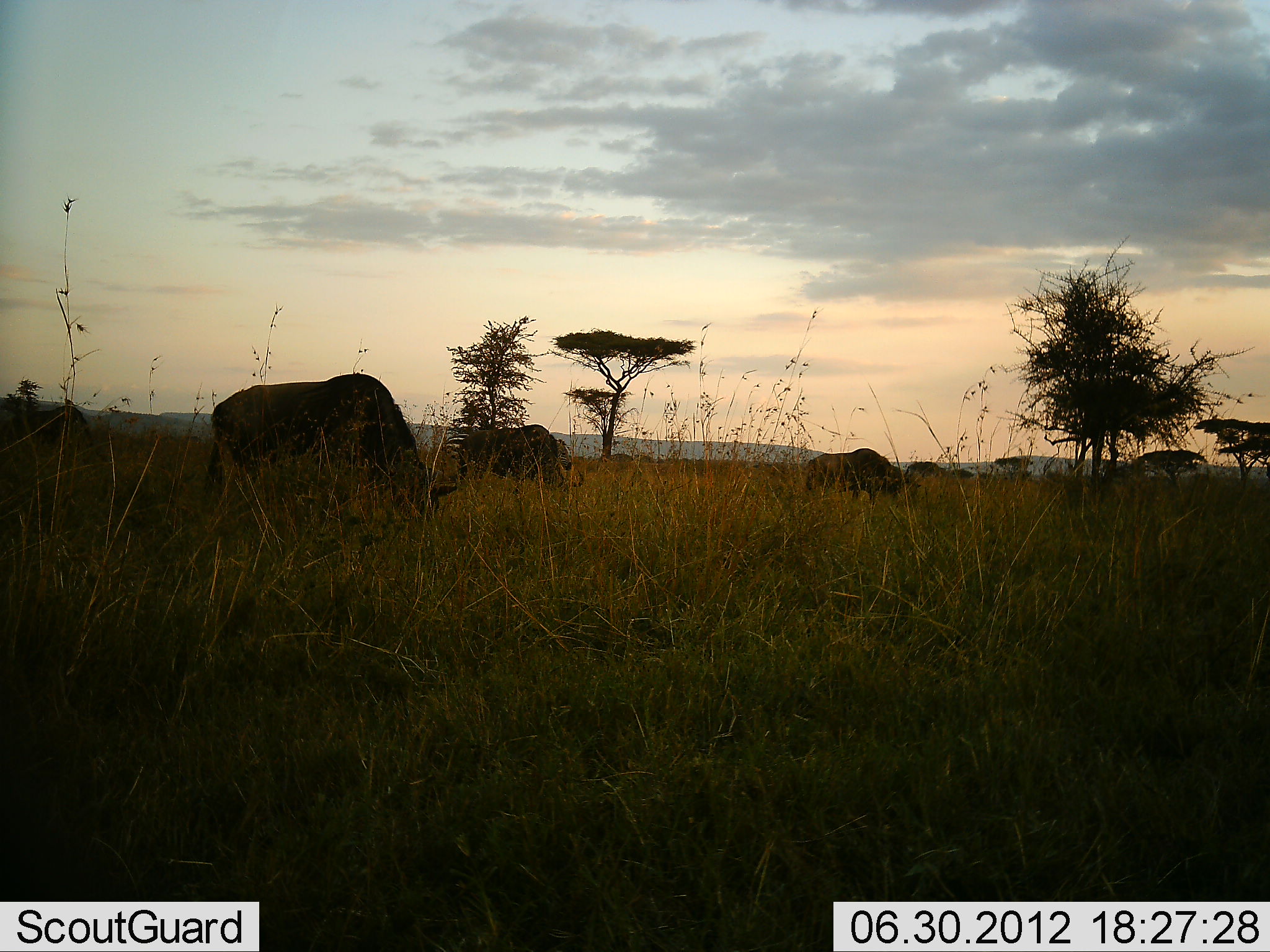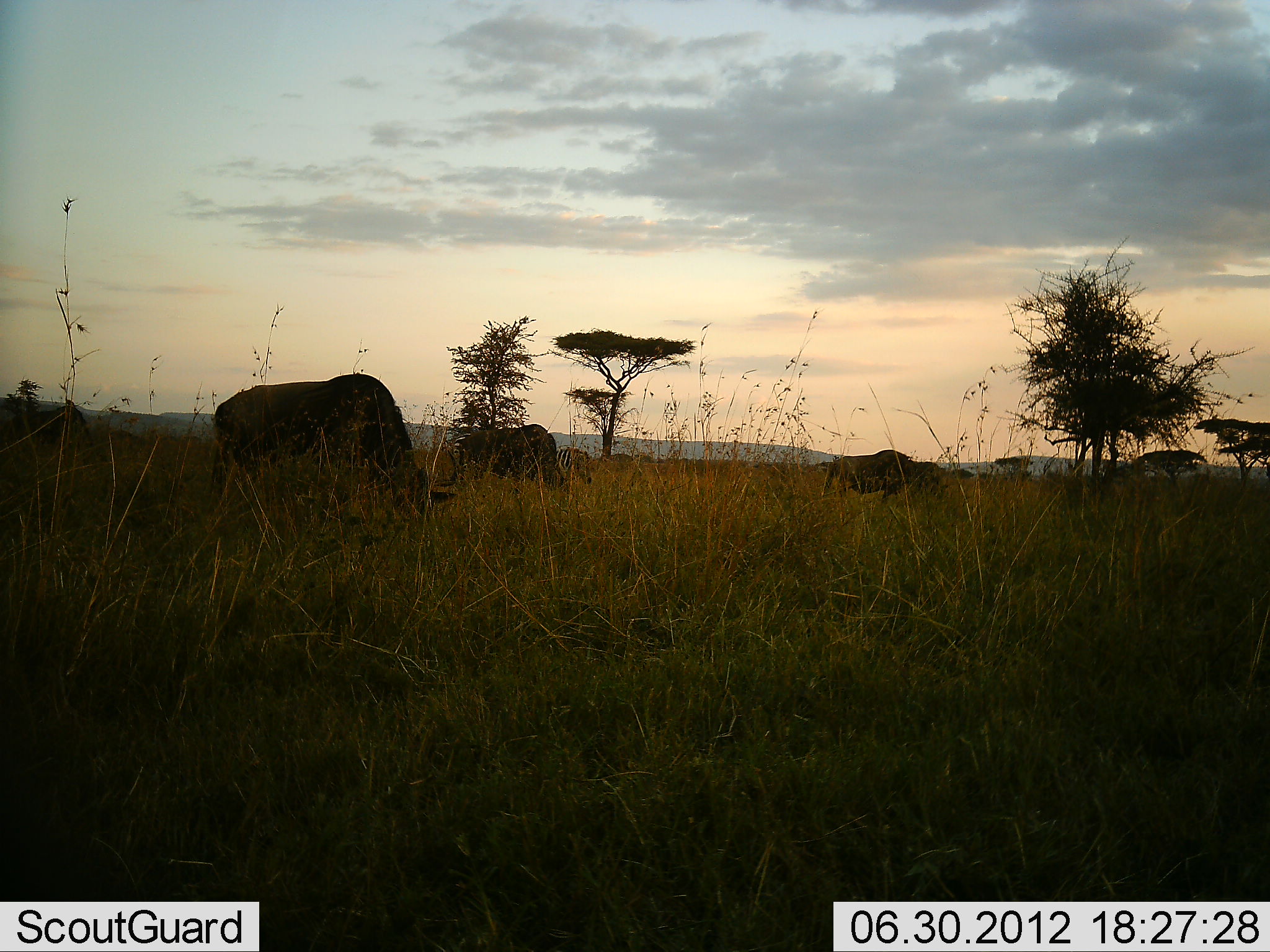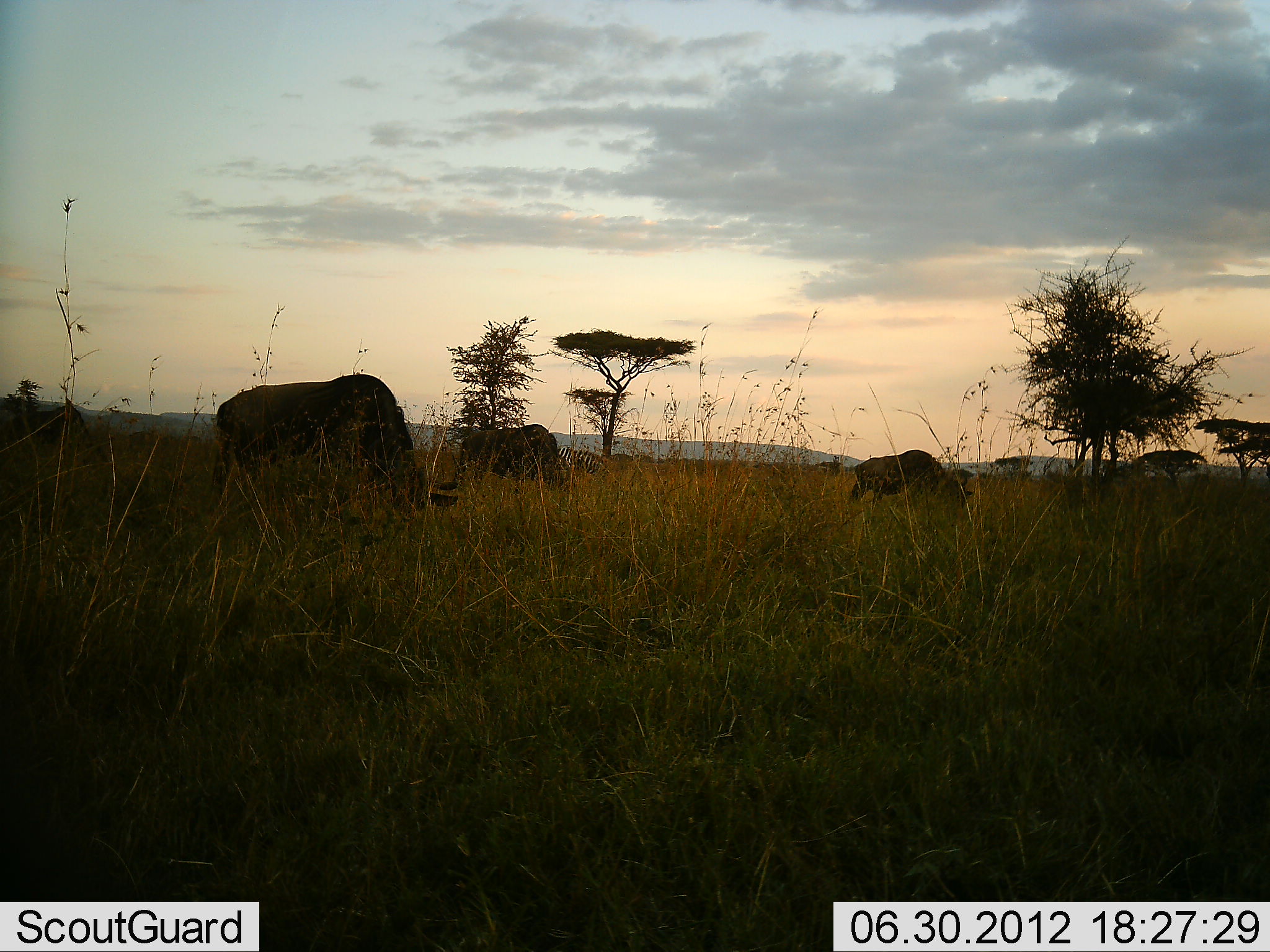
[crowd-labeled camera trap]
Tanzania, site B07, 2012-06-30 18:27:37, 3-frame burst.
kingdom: Animalia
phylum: Chordata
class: Mammalia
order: Artiodactyla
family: Bovidae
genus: Connochaetes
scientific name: Connochaetes taurinus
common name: blue wildebeest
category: wildebeest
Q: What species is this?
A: Wildebeest (blue wildebeest) (Connochaetes taurinus).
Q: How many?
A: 4.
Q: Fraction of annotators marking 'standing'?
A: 31%.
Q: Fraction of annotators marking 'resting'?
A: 0%.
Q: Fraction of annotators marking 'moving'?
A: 38%.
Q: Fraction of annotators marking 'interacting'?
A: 0%.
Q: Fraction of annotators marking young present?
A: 0%.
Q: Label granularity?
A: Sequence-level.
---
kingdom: Animalia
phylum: Chordata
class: Mammalia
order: Perissodactyla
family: Equidae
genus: Equus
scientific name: Equus quagga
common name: plains zebra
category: zebra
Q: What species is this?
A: Zebra (plains zebra) (Equus quagga).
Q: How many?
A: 1.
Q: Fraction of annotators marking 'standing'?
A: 20%.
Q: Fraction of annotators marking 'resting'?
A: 0%.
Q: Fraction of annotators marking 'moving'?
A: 50%.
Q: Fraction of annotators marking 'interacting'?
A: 0%.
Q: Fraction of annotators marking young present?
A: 0%.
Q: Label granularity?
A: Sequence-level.